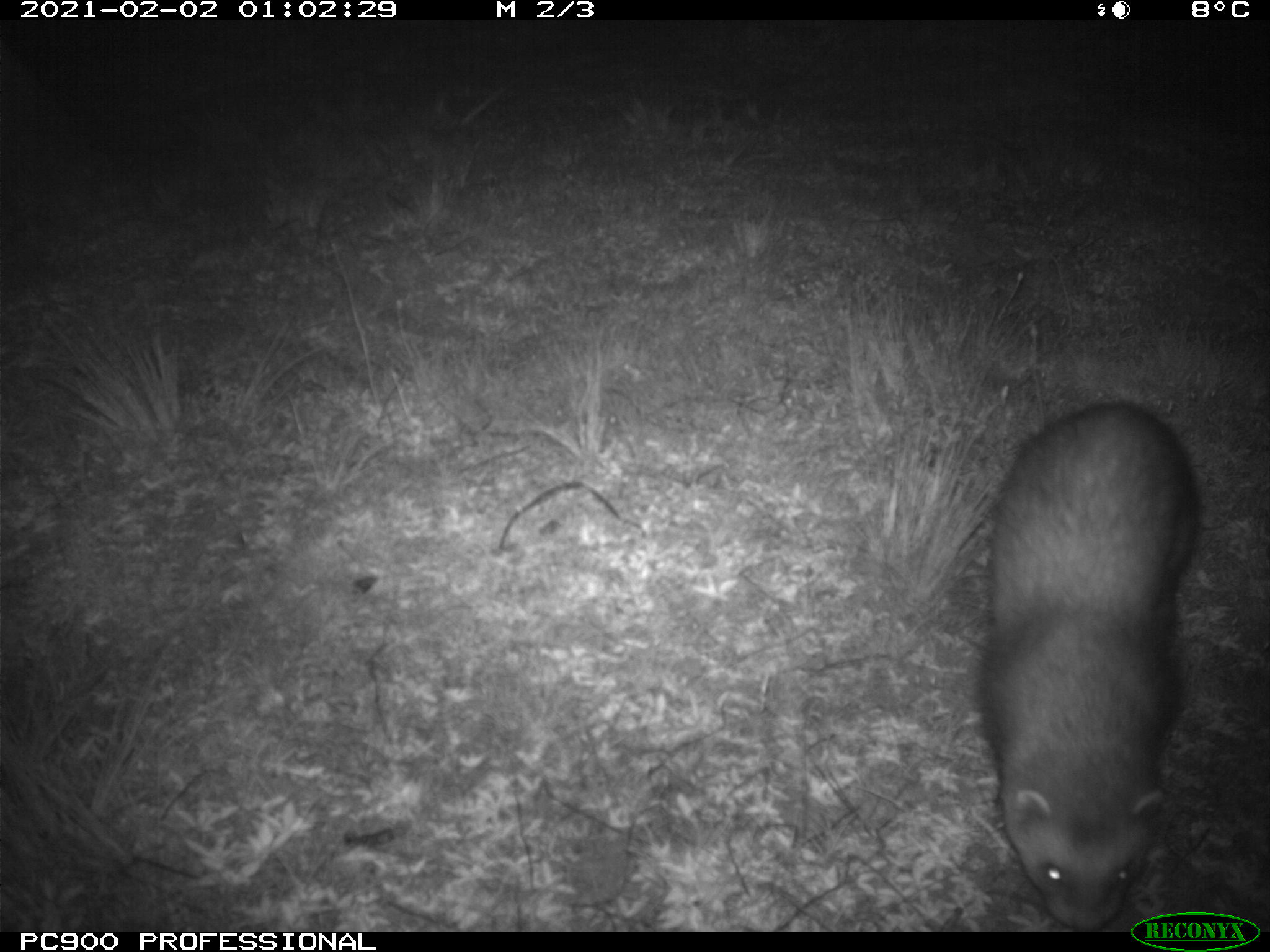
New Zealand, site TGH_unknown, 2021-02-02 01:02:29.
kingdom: Animalia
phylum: Chordata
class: Mammalia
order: Carnivora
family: Mustelidae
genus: Mustela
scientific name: Mustela furo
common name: ferret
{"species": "ferret (Mustela furo)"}